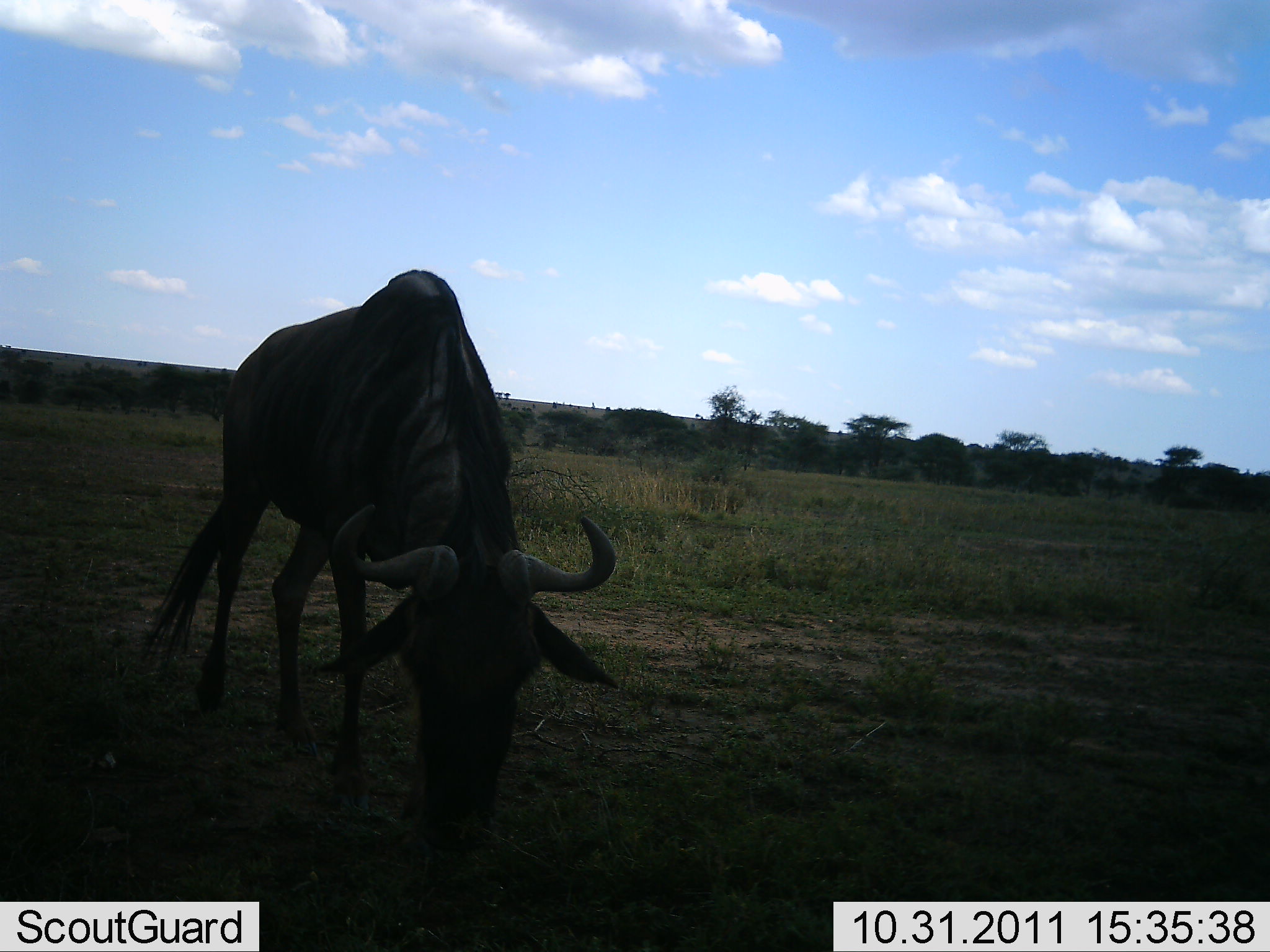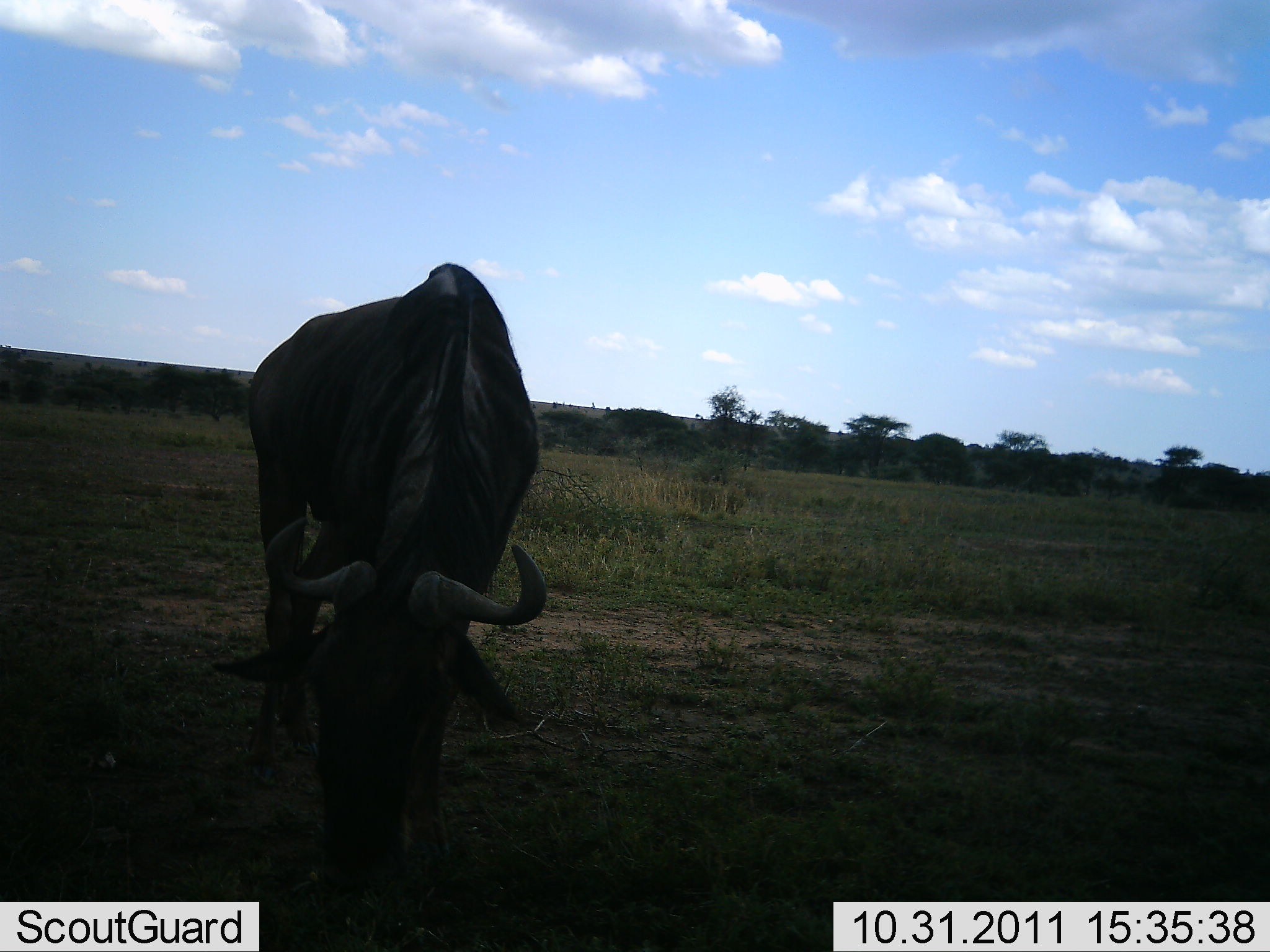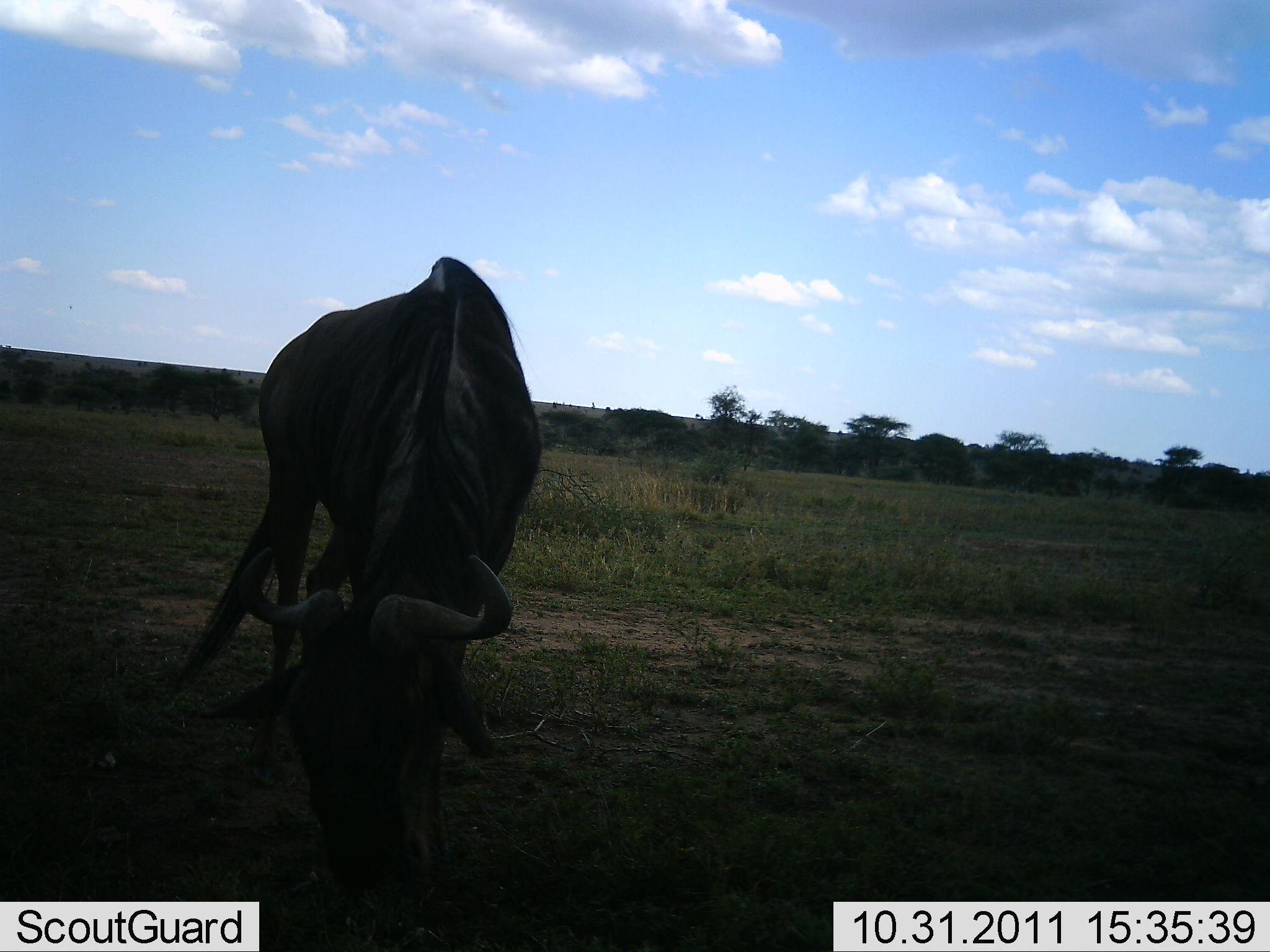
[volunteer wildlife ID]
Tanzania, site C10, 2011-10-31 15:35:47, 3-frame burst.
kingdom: Animalia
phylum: Chordata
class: Mammalia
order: Artiodactyla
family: Bovidae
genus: Connochaetes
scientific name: Connochaetes taurinus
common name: blue wildebeest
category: wildebeest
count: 1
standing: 25%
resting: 0%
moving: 0%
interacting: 0%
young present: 0%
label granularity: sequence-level